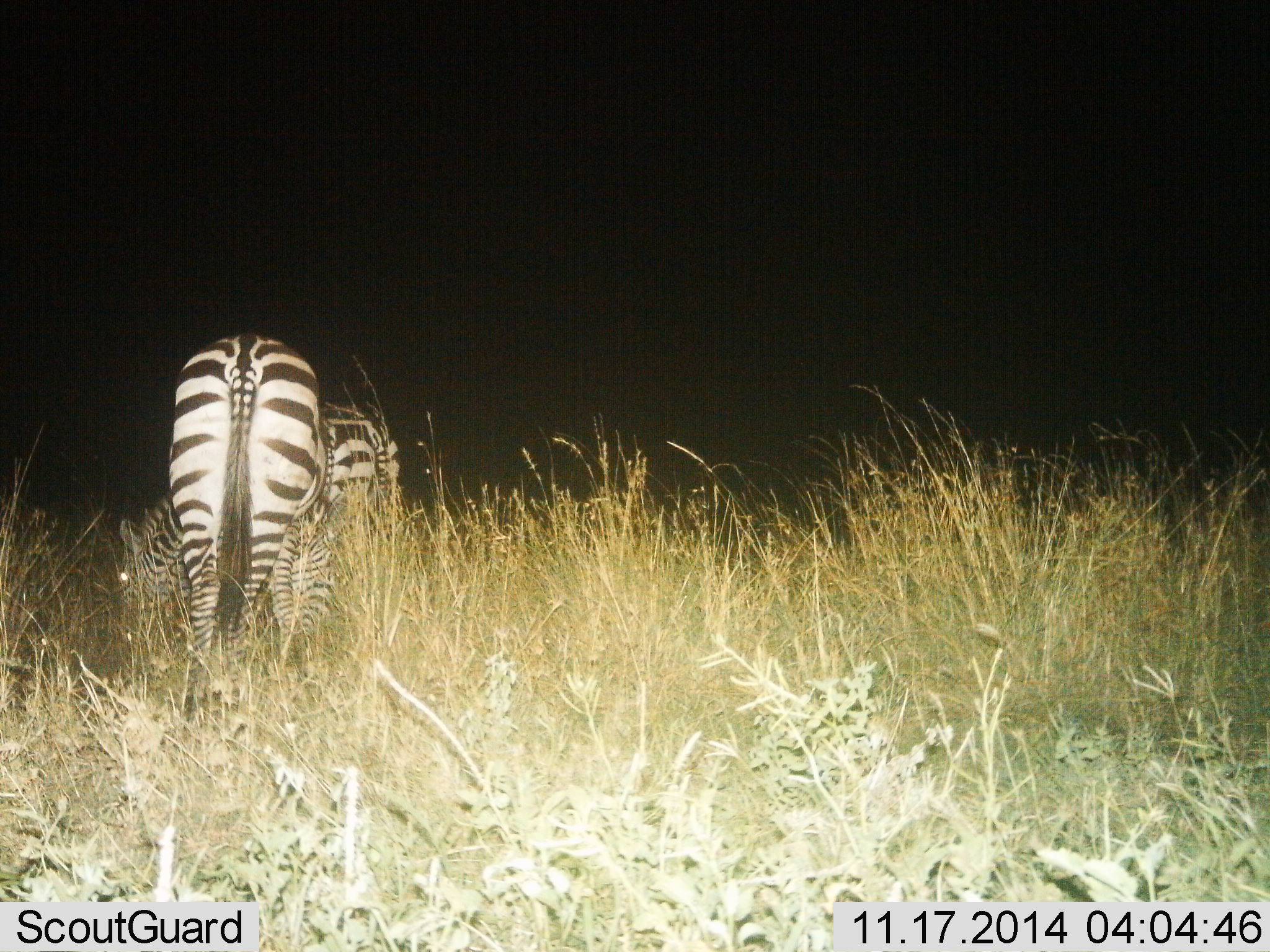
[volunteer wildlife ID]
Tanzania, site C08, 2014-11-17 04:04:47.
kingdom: Animalia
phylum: Chordata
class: Mammalia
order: Perissodactyla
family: Equidae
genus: Equus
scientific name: Equus quagga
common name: plains zebra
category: zebra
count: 2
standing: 30%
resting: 0%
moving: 0%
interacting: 0%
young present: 0%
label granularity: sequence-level